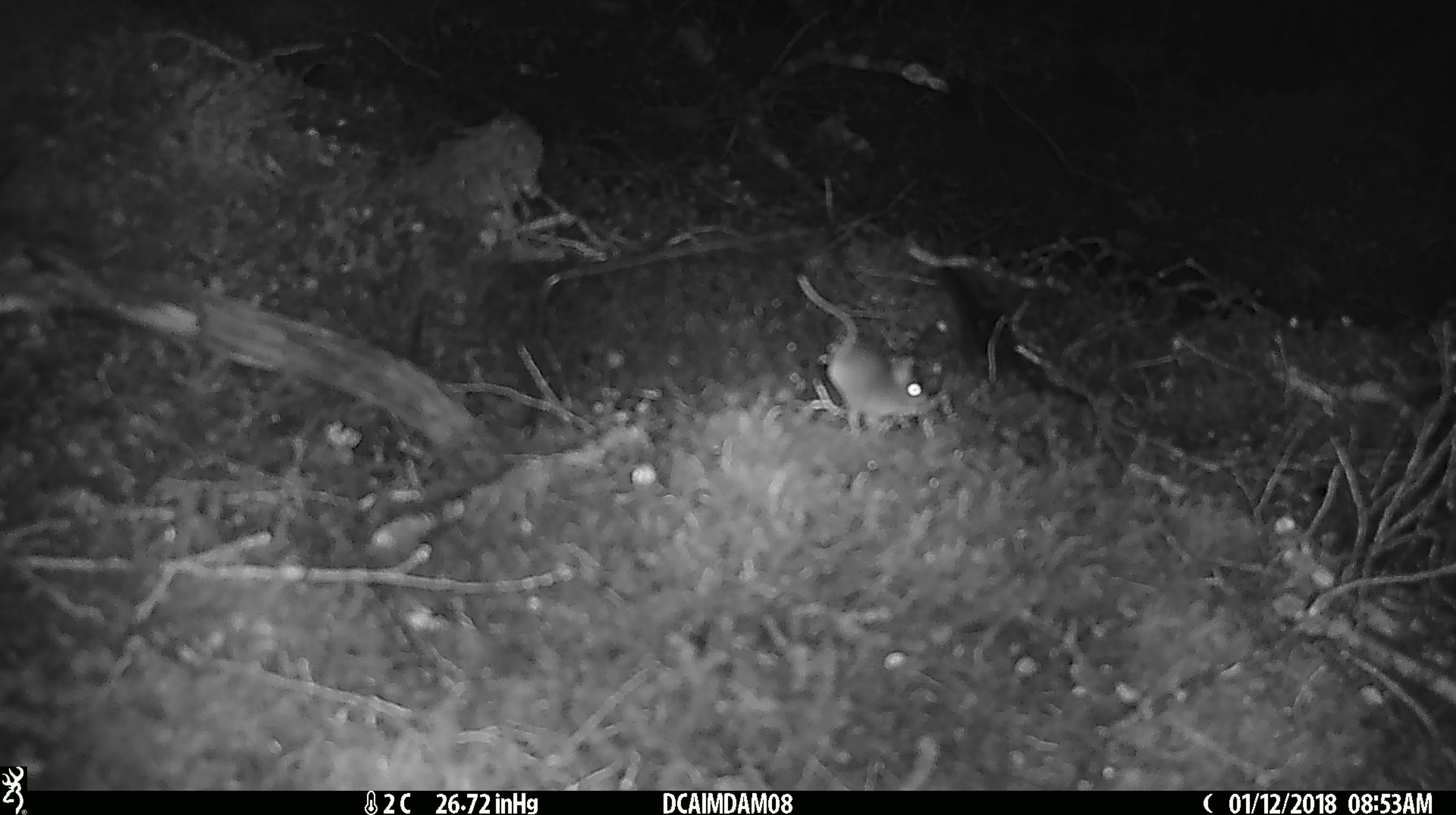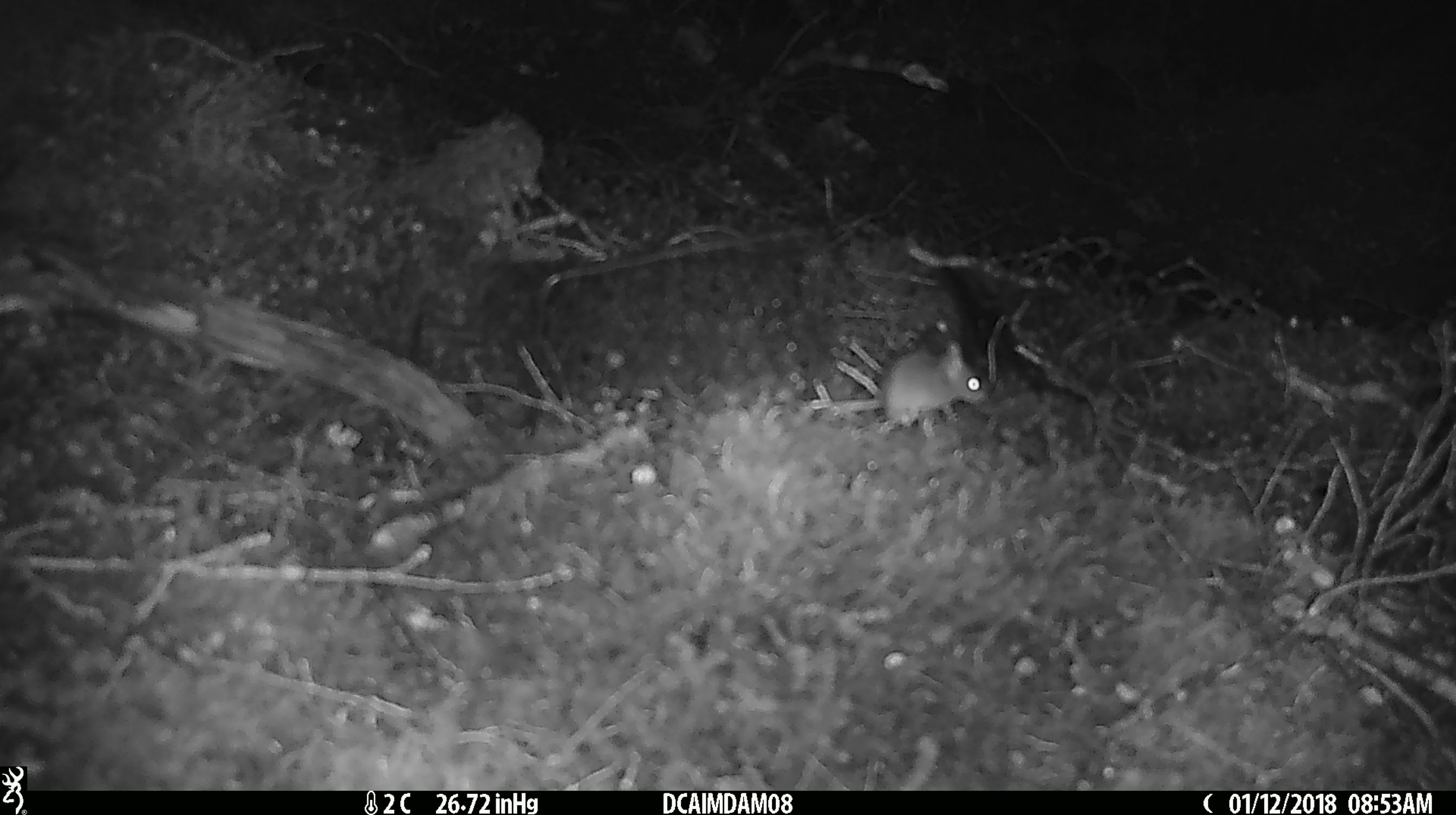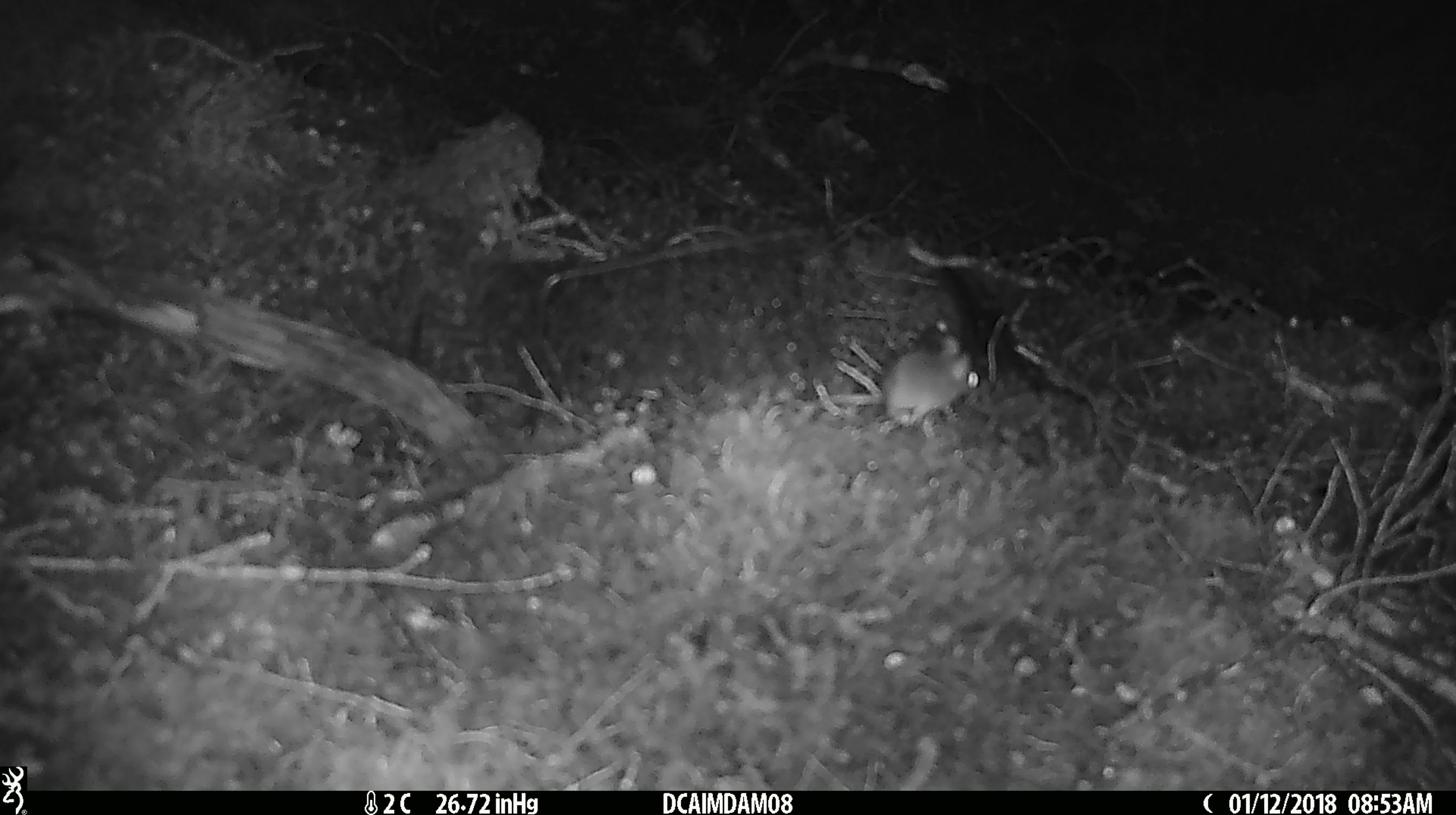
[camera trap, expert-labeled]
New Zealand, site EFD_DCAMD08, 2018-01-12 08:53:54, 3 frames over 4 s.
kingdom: Animalia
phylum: Chordata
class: Mammalia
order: Rodentia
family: Muridae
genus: Mus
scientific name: Mus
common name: mouse